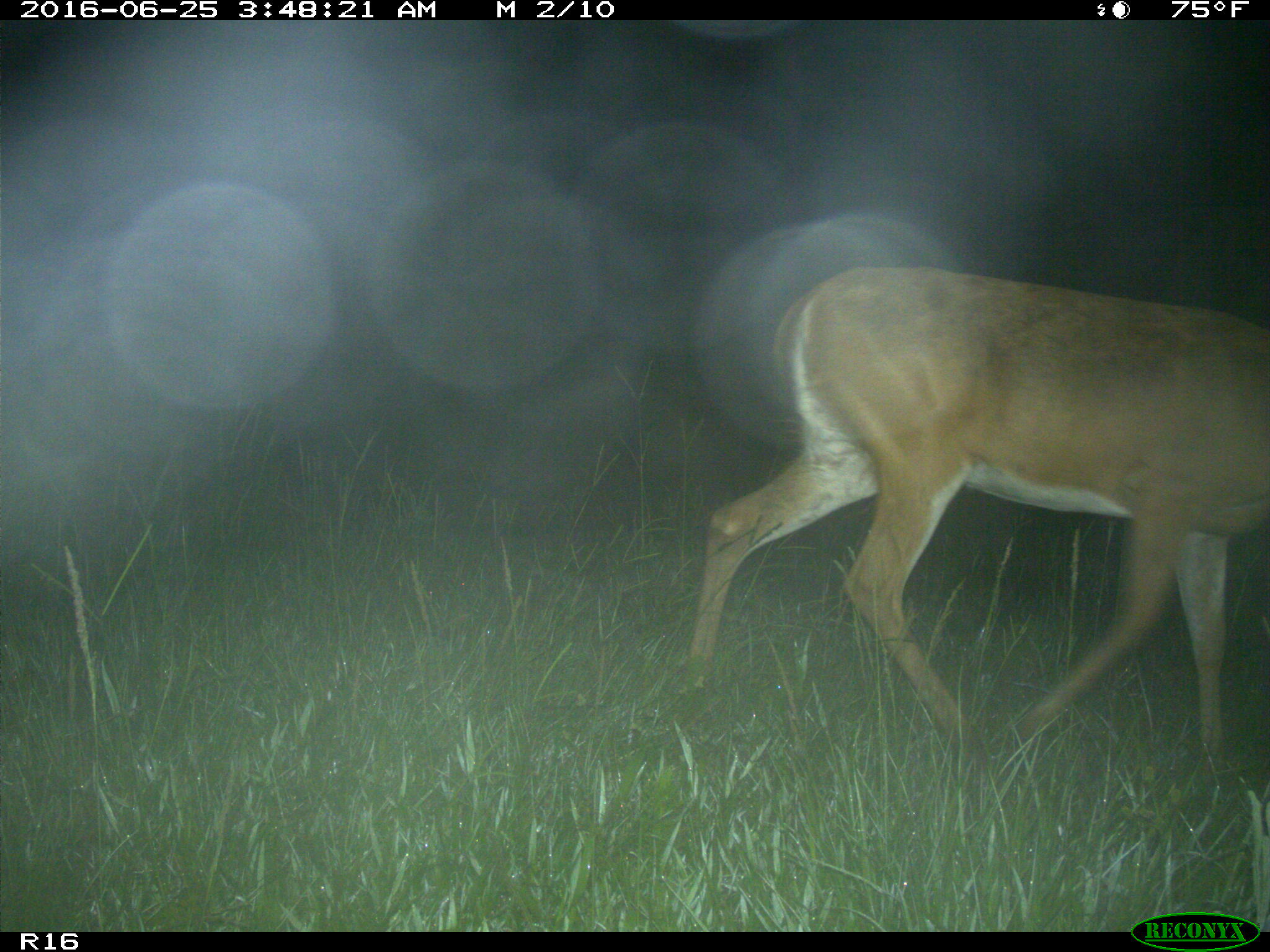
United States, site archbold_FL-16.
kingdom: Animalia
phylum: Chordata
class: Mammalia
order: Artiodactyla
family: Cervidae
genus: Odocoileus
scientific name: Odocoileus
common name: deer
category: unidentified deer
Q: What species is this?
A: Unidentified deer (deer) (Odocoileus).